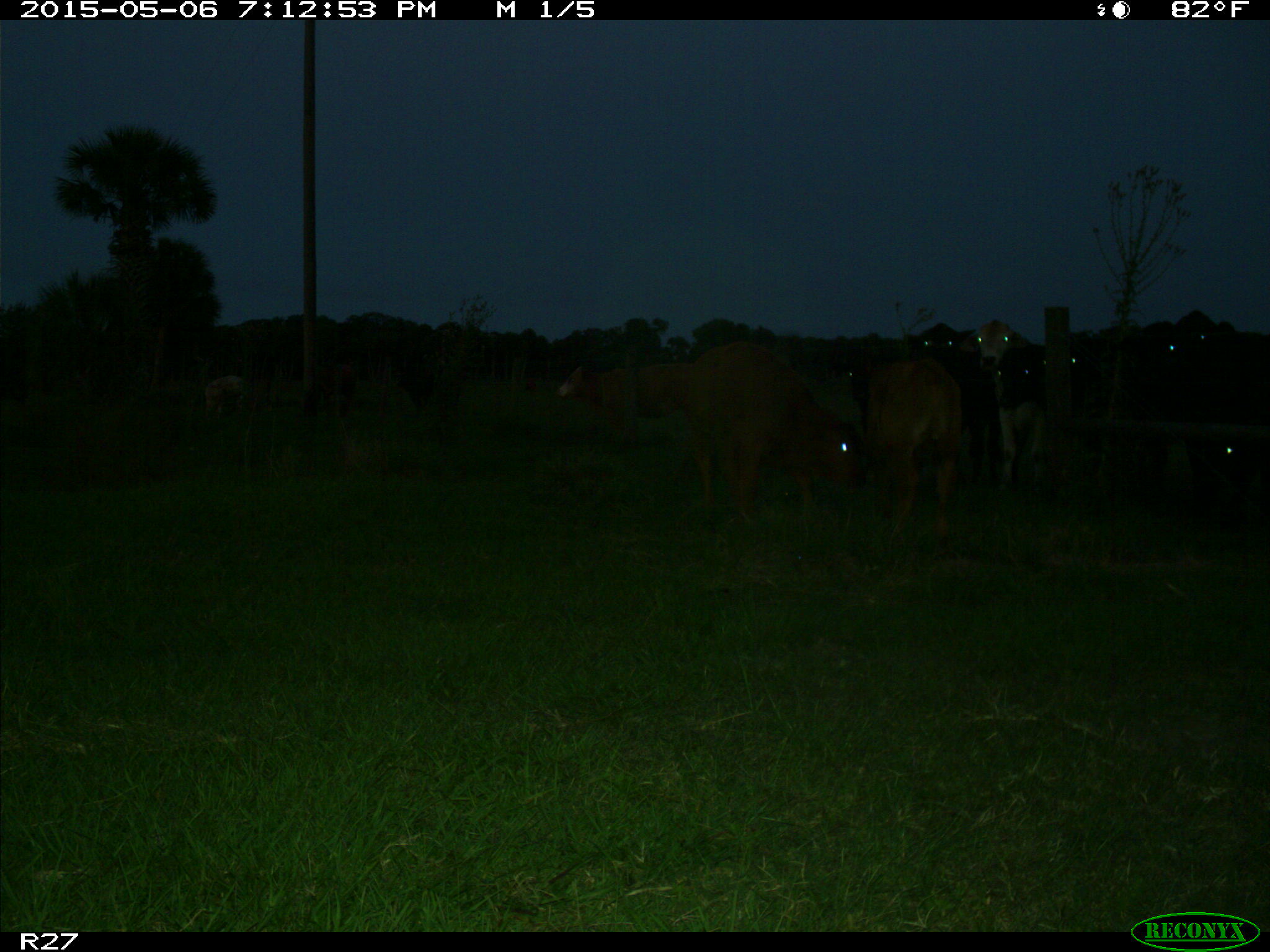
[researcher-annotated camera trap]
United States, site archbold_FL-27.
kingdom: Animalia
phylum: Chordata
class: Mammalia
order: Artiodactyla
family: Bovidae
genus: Bos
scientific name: Bos taurus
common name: domestic cow